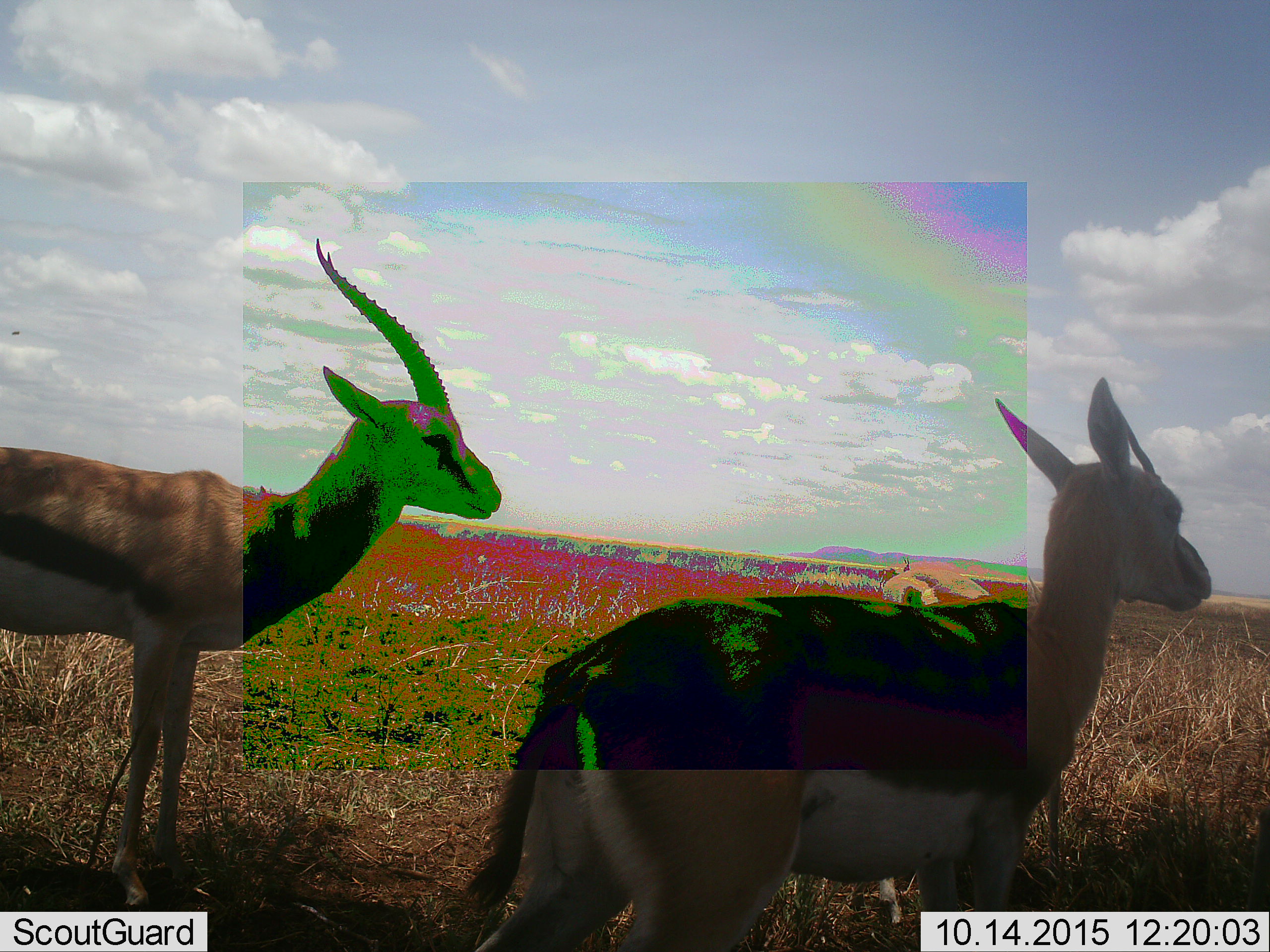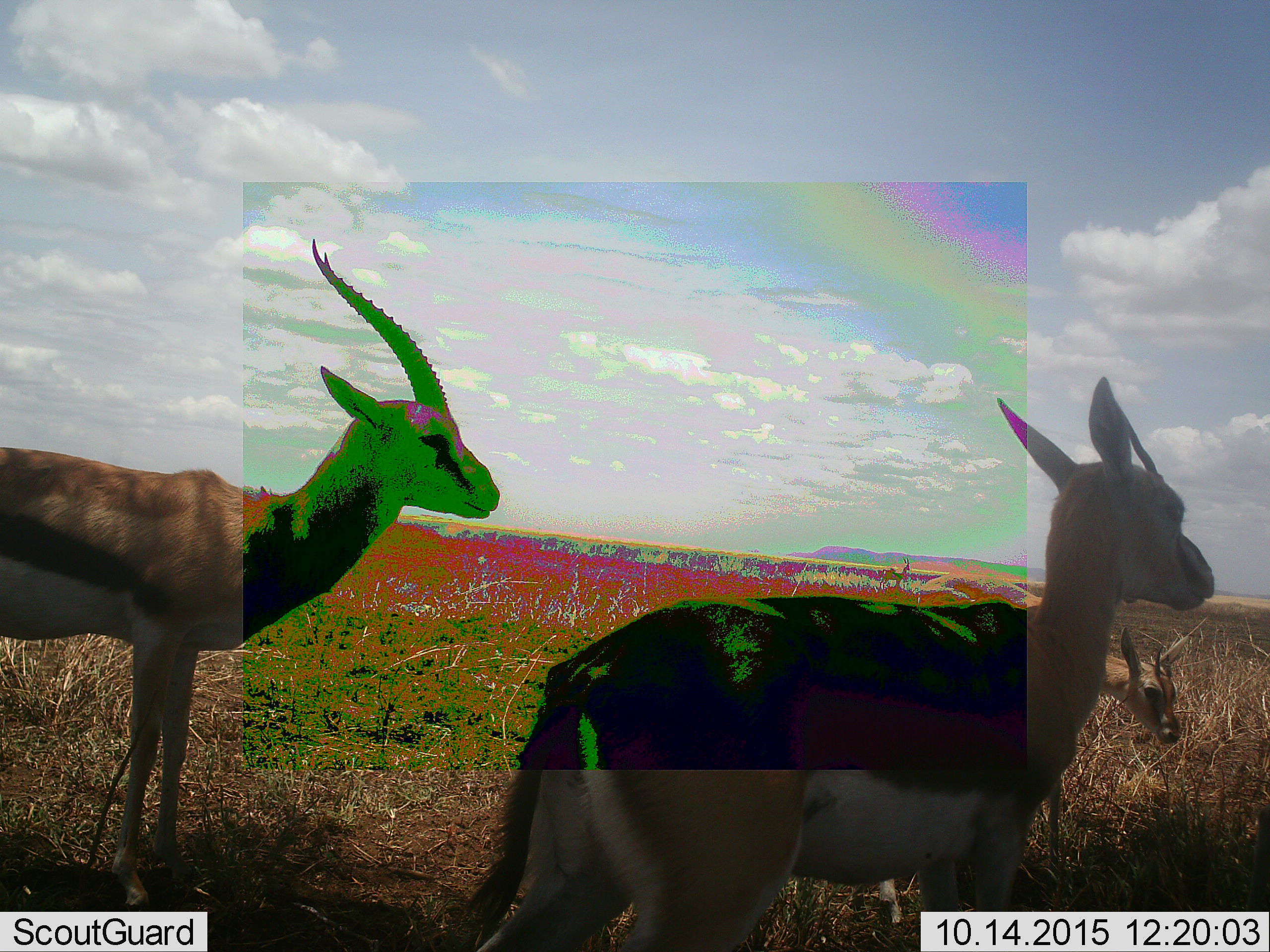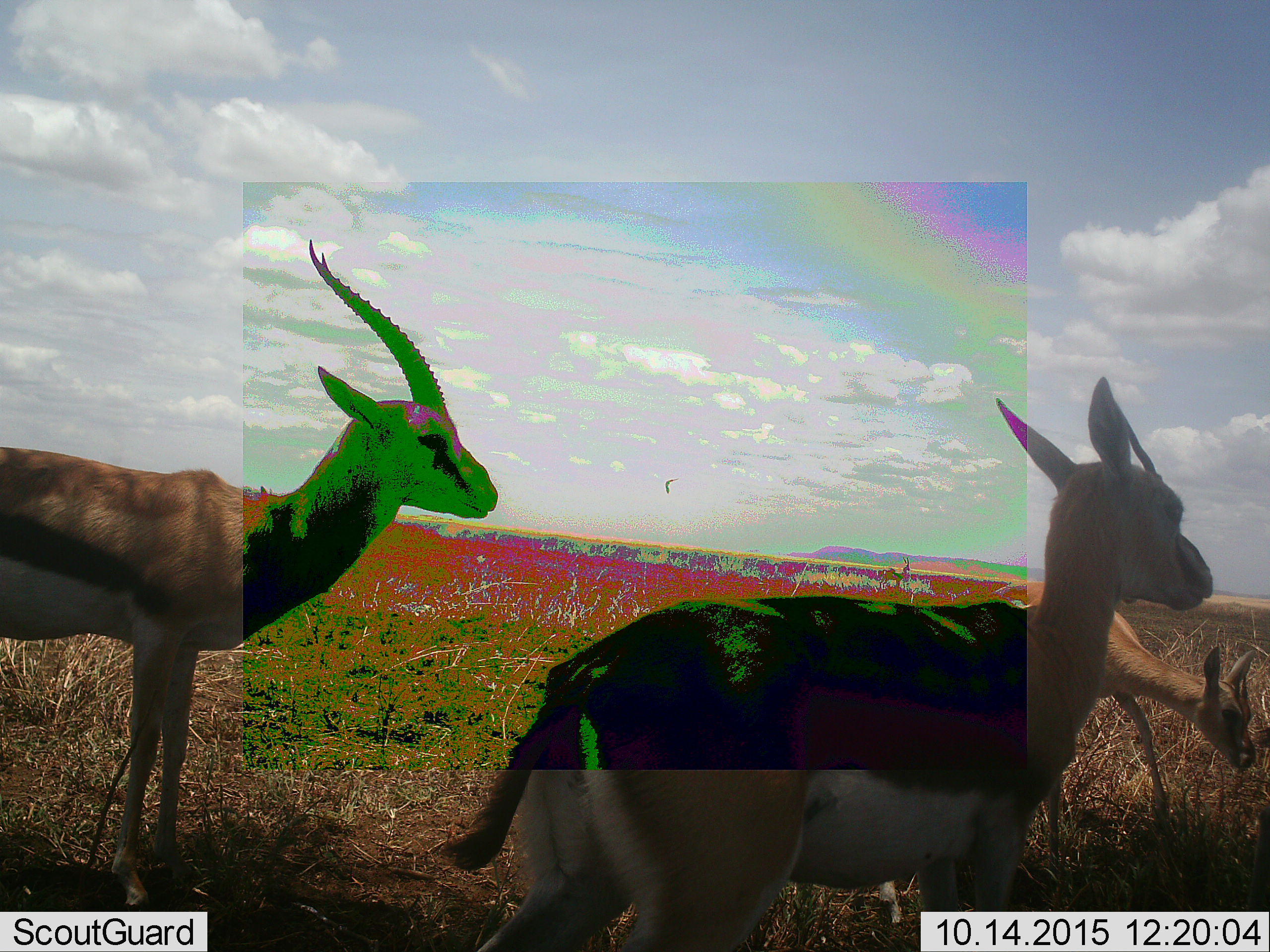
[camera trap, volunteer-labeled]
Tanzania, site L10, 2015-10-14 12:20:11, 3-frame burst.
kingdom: Animalia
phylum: Chordata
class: Mammalia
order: Artiodactyla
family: Bovidae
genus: Eudorcas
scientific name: Eudorcas thomsonii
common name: thomson's gazelle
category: gazellethomsons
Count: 3.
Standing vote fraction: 89%.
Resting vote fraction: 0%.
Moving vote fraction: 67%.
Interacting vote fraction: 0%.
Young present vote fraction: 22%.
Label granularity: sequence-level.